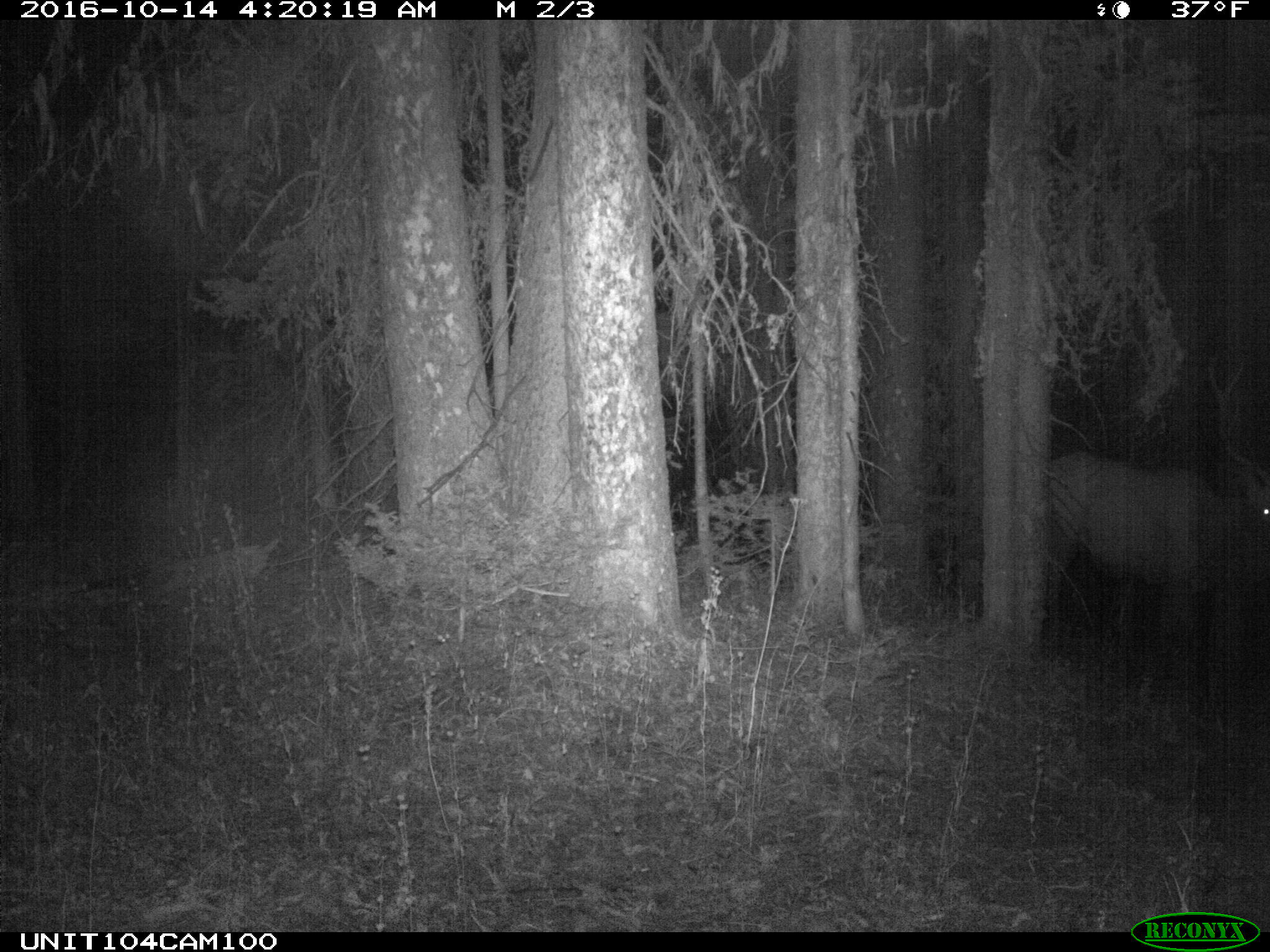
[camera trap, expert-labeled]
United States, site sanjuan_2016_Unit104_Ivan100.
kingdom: Animalia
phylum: Chordata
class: Mammalia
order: Artiodactyla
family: Cervidae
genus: Cervus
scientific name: Cervus elaphus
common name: red deer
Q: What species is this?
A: Cervus elaphus (red deer).